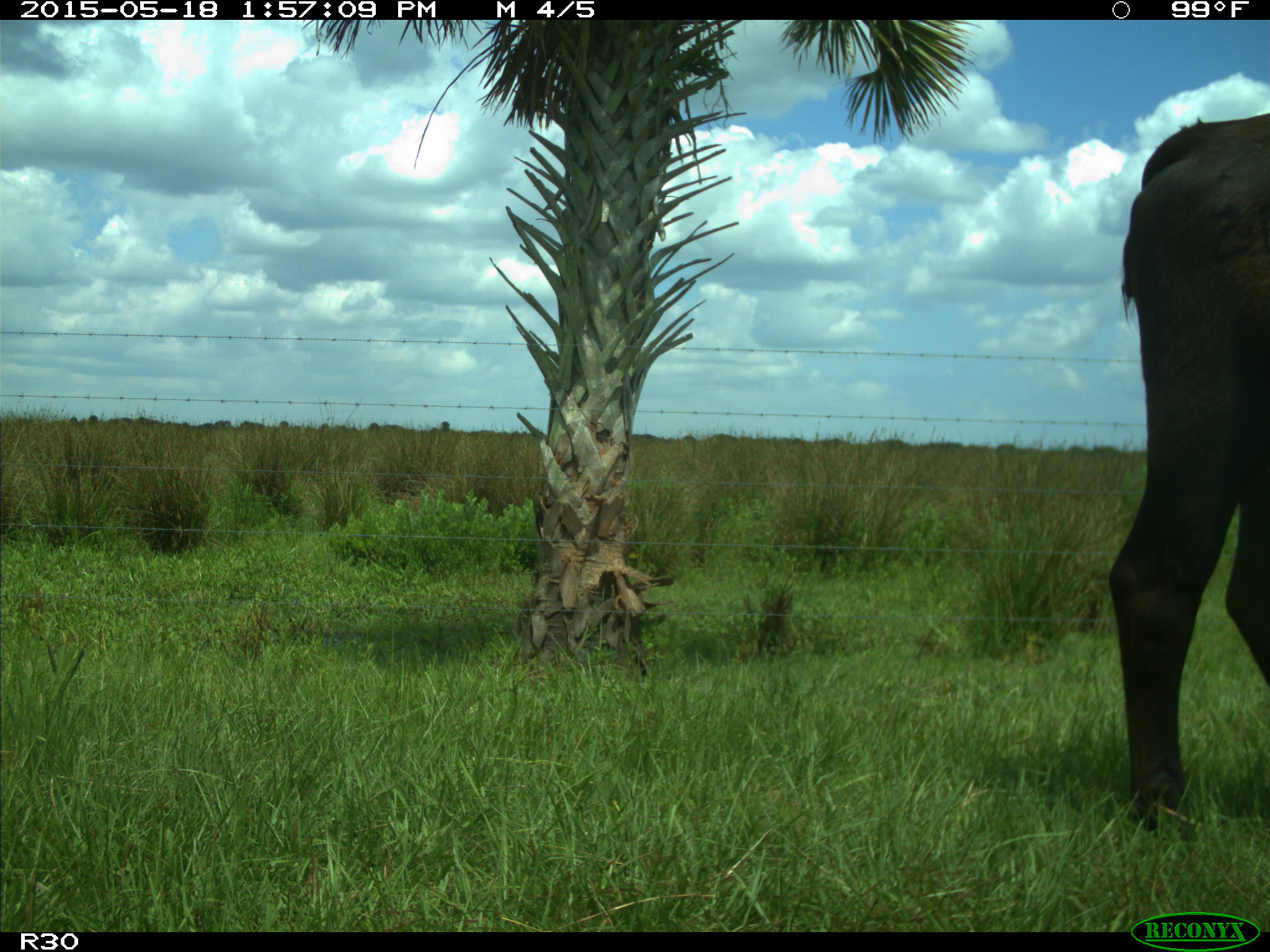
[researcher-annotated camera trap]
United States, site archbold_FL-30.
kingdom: Animalia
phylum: Chordata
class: Mammalia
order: Artiodactyla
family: Bovidae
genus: Bos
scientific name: Bos taurus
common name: domestic cow